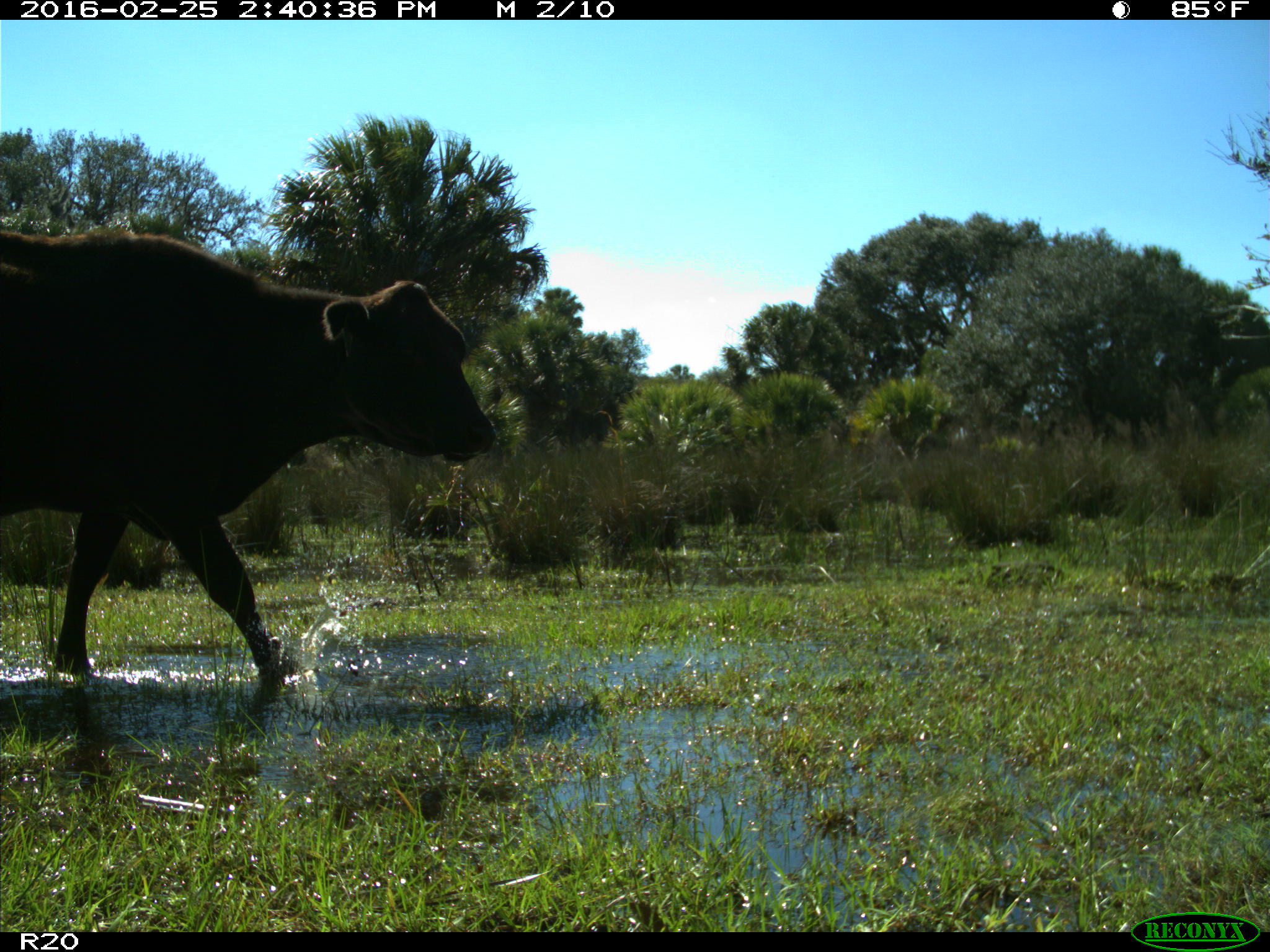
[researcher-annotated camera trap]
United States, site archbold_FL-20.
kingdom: Animalia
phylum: Chordata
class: Mammalia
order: Artiodactyla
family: Bovidae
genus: Bos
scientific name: Bos taurus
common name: domestic cow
Bos taurus (domestic cow).